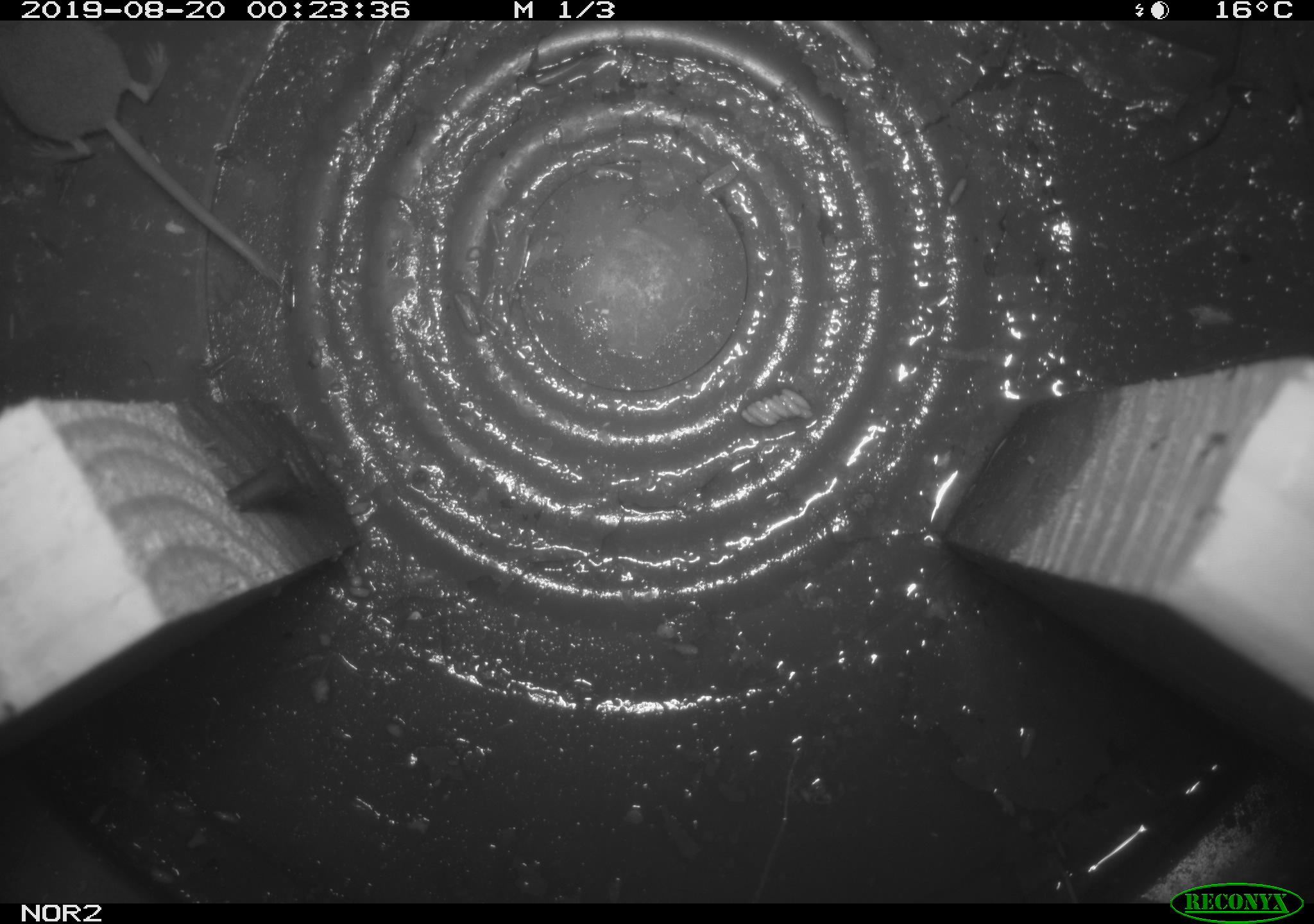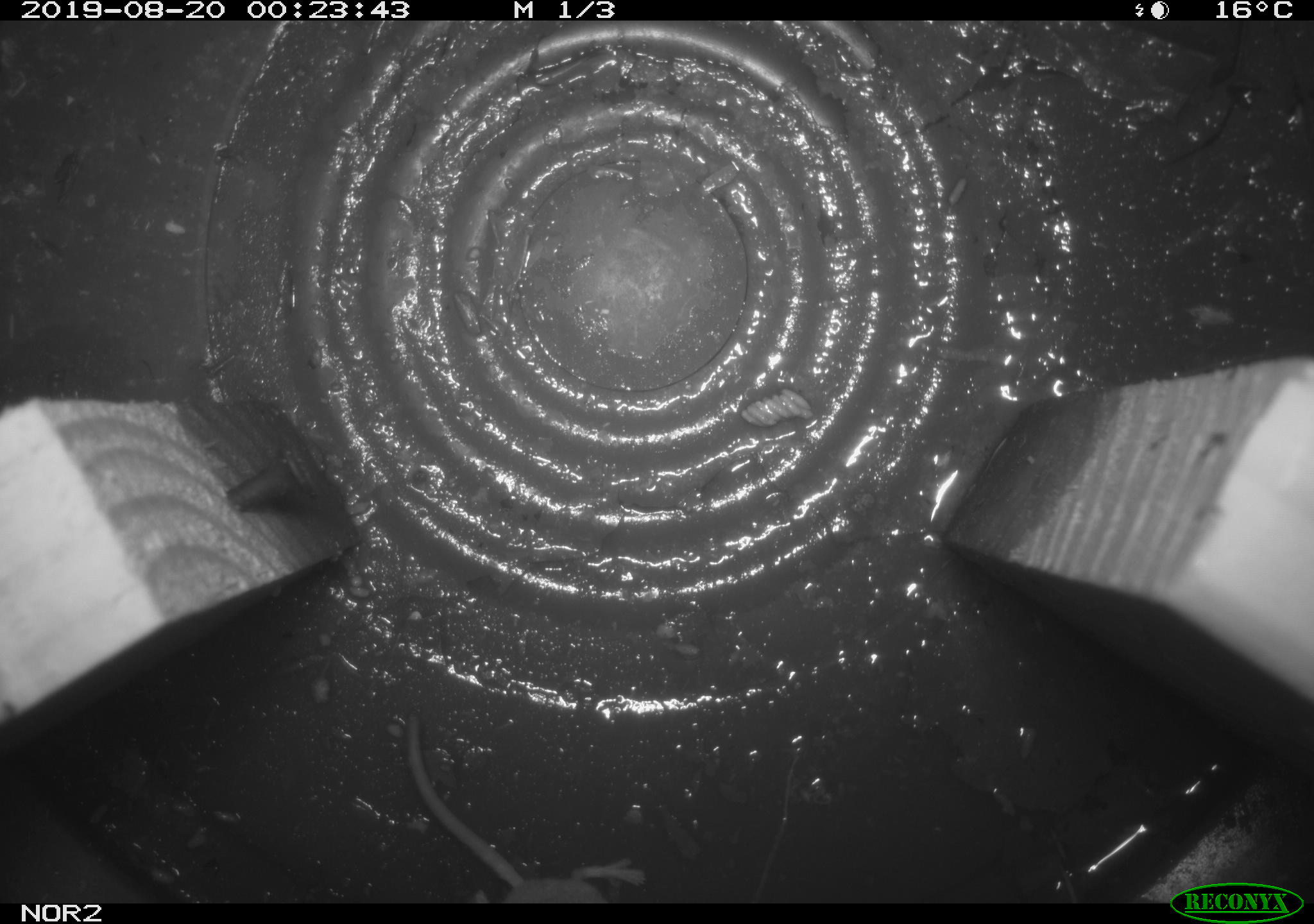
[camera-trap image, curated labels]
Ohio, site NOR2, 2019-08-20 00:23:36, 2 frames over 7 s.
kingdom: Animalia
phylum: Chordata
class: Mammalia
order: Eulipotyphla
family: Soricidae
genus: Sorex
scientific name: Sorex cinereus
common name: masked shrew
Masked shrew (Sorex cinereus).